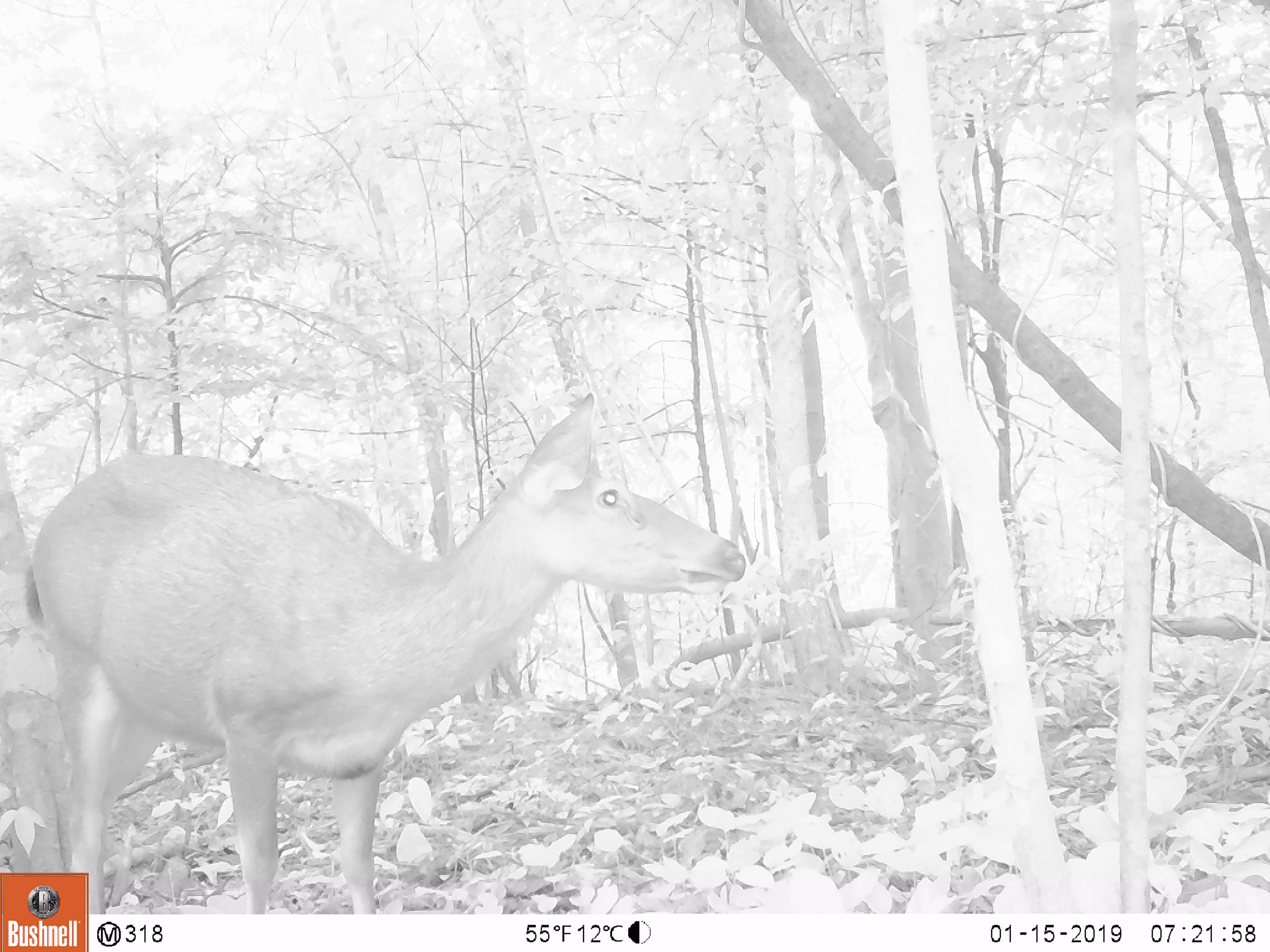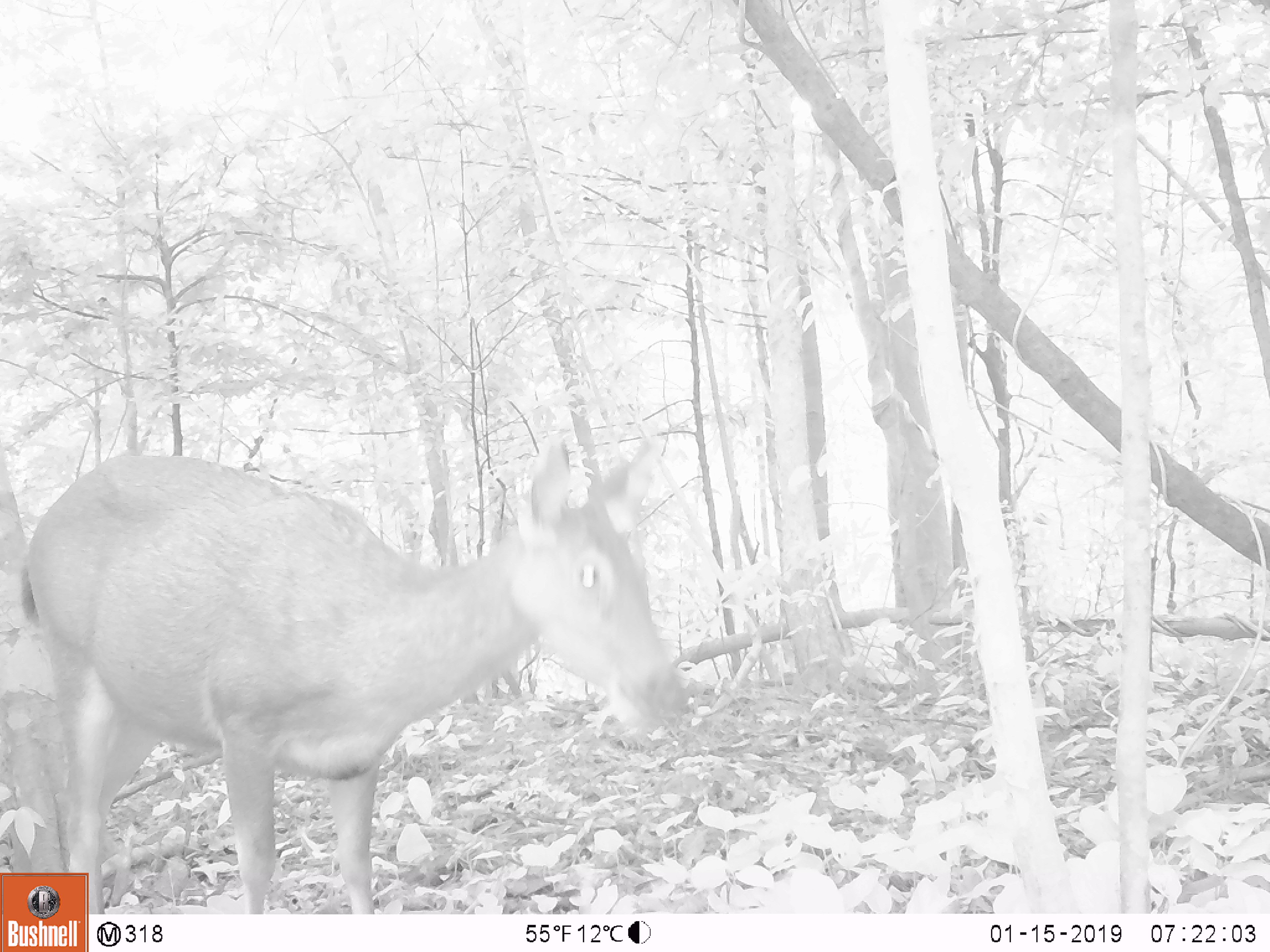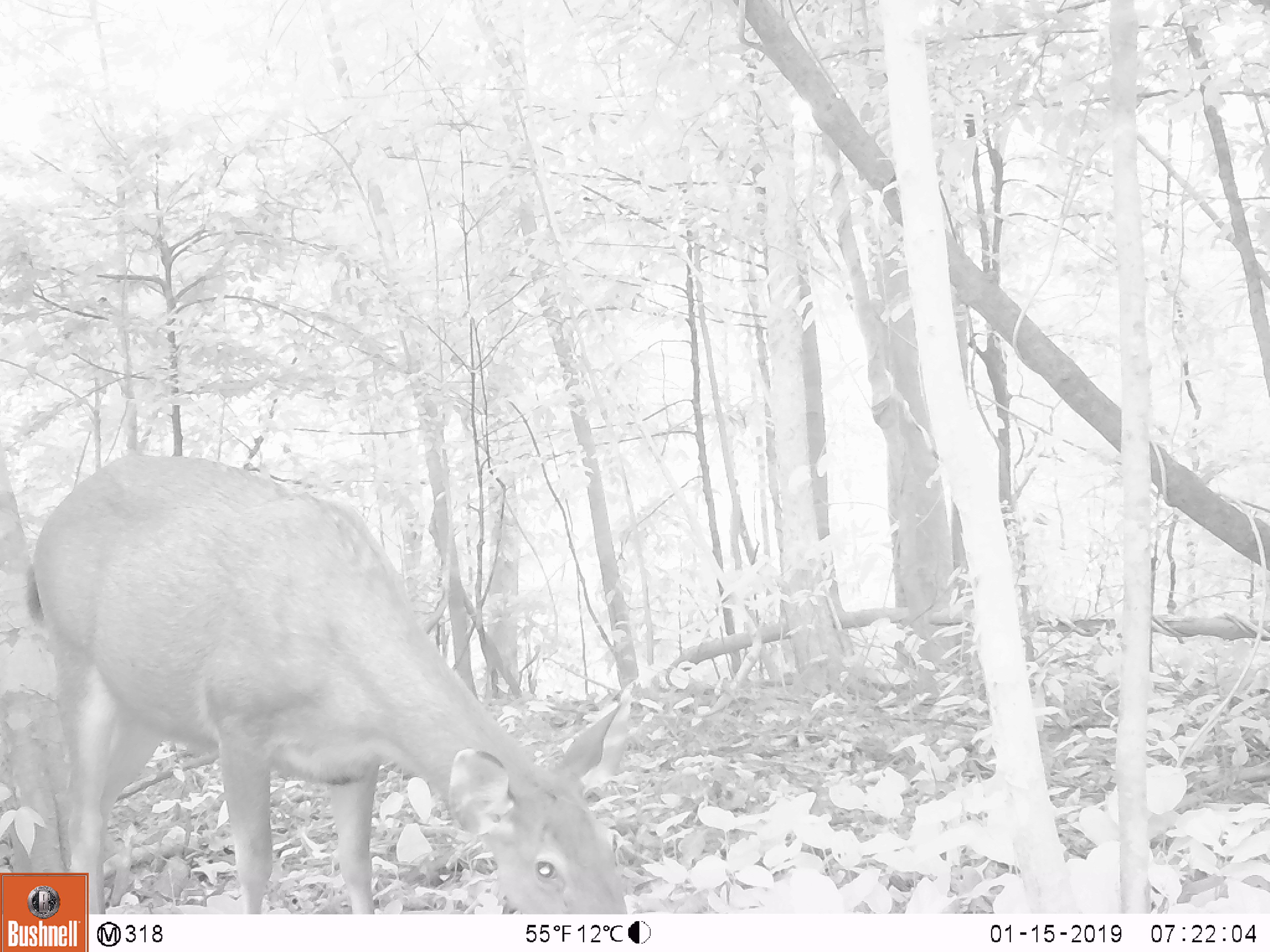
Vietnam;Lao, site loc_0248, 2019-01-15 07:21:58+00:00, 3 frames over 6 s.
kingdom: Animalia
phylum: Chordata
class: Mammalia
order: Artiodactyla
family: Cervidae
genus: Rusa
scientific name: Rusa unicolor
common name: sambar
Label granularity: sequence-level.